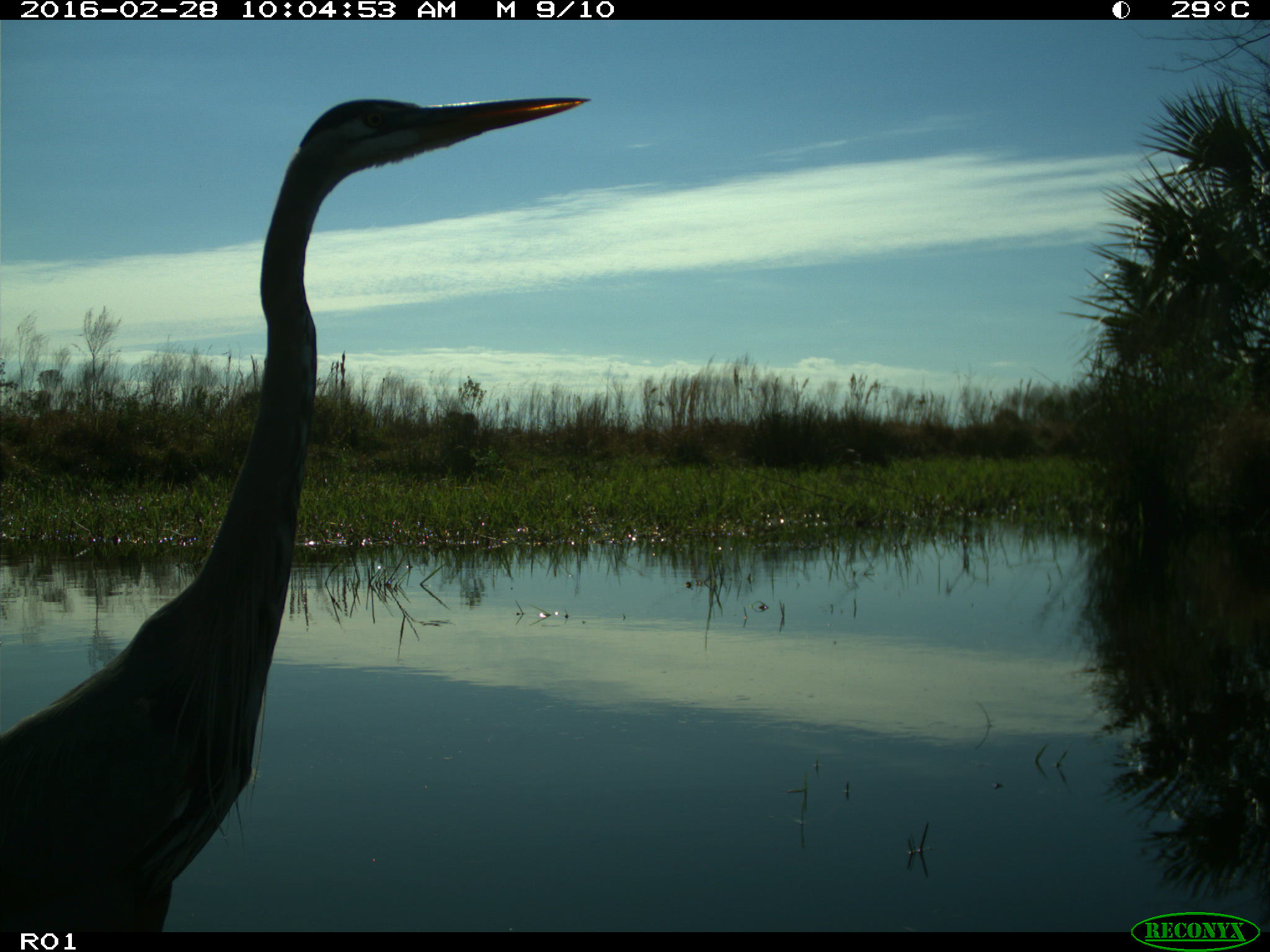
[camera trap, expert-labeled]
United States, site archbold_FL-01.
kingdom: Animalia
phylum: Chordata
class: Aves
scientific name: Aves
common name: birds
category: unidentified bird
Unidentified bird (birds) (Aves).